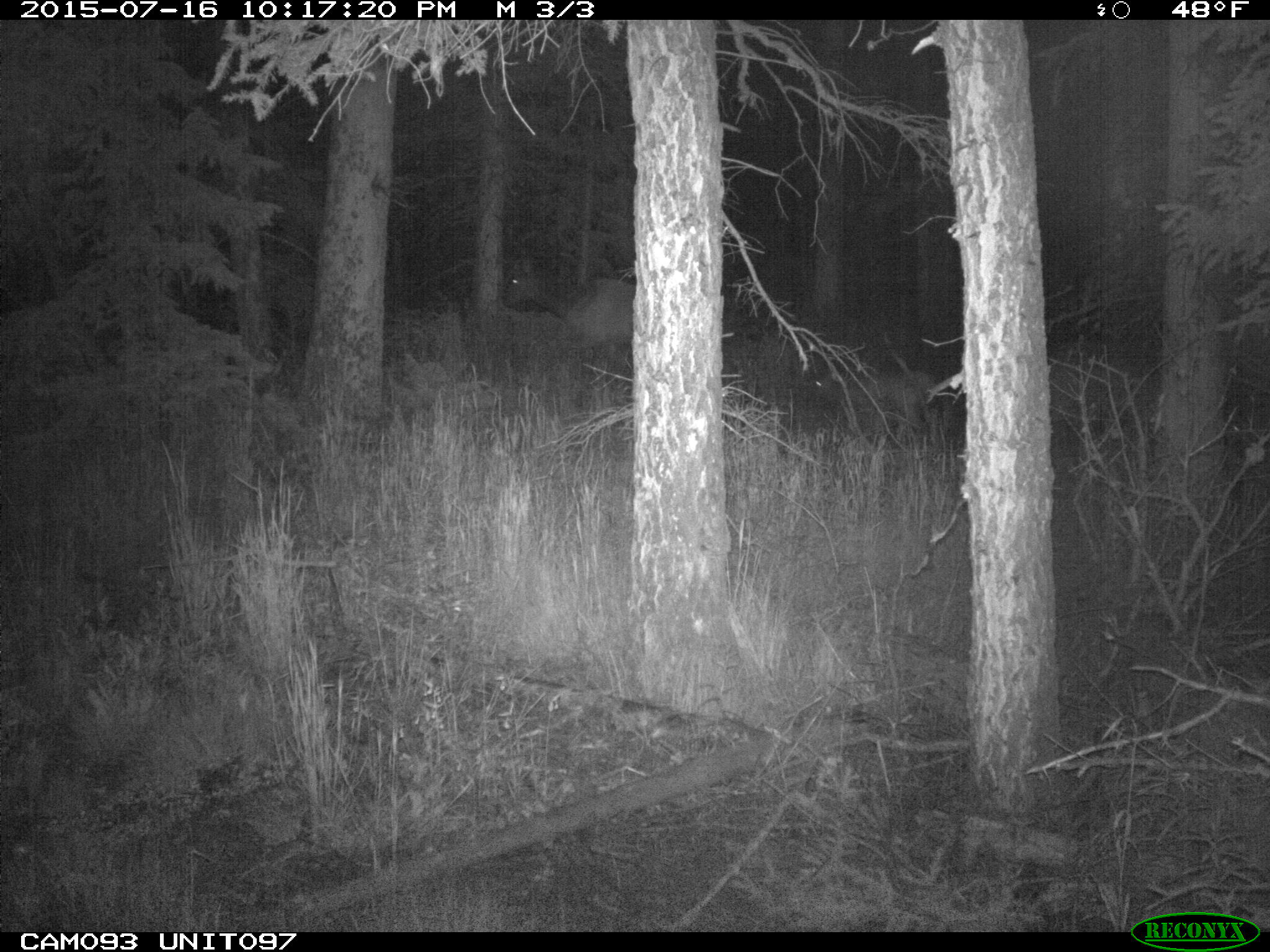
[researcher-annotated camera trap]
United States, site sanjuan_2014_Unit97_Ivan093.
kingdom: Animalia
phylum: Chordata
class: Mammalia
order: Artiodactyla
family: Cervidae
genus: Cervus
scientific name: Cervus elaphus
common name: red deer